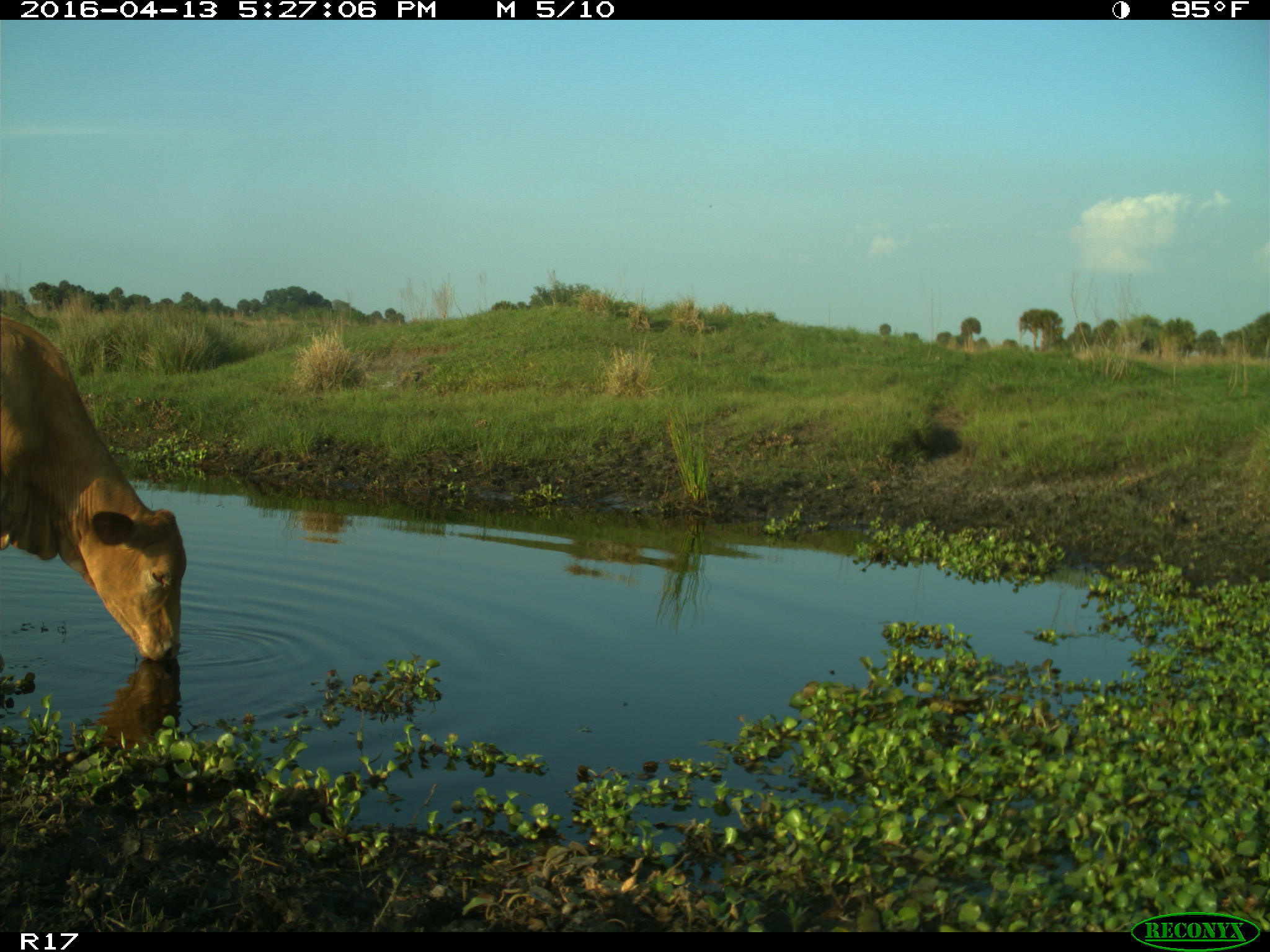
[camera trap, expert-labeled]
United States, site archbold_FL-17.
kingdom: Animalia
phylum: Chordata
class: Mammalia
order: Artiodactyla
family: Bovidae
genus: Bos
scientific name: Bos taurus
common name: domestic cow